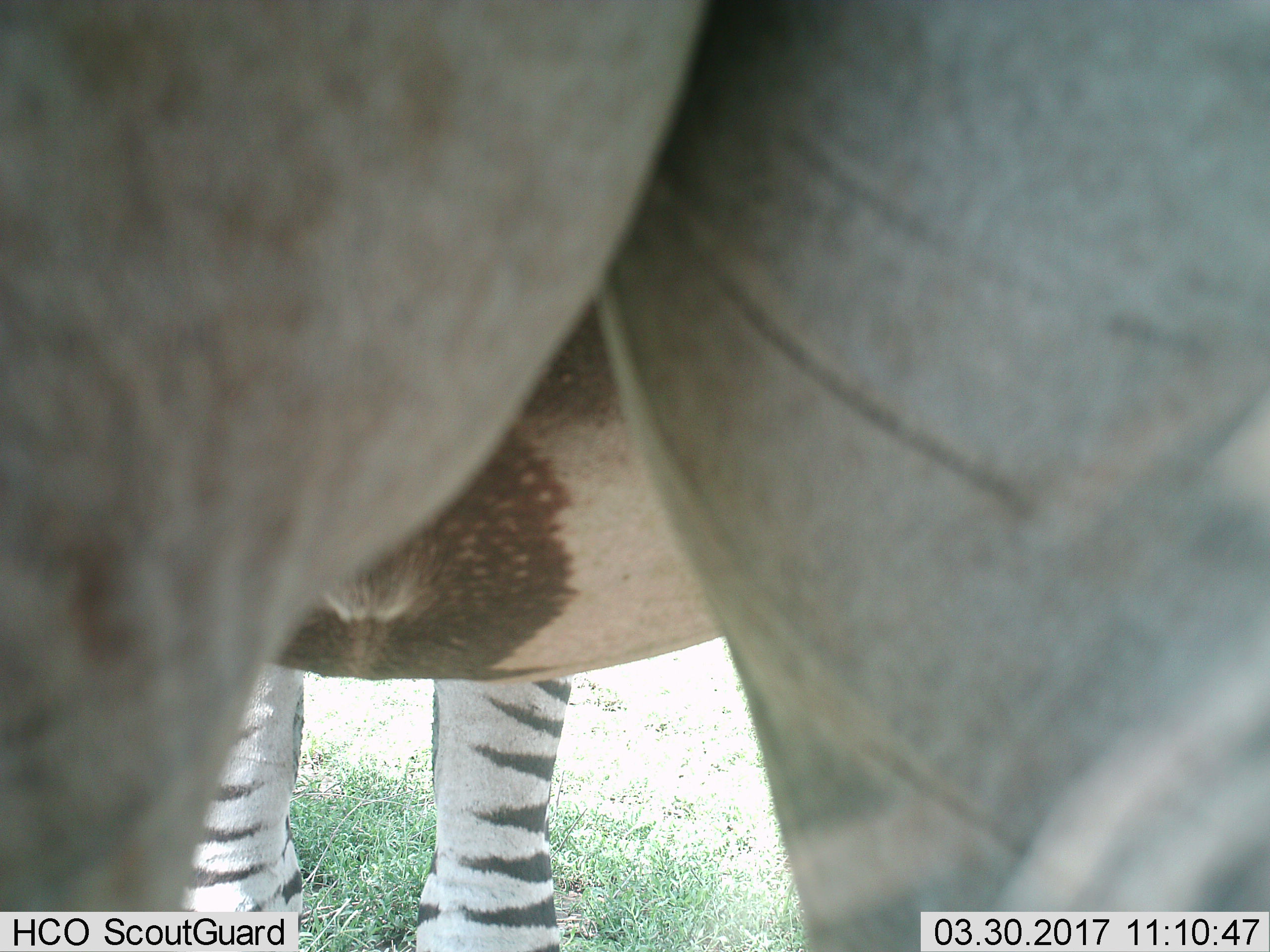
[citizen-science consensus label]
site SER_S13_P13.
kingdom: Animalia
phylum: Chordata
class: Mammalia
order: Perissodactyla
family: Equidae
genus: Equus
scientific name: Equus quagga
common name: plains zebra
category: zebraplains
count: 1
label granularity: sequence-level